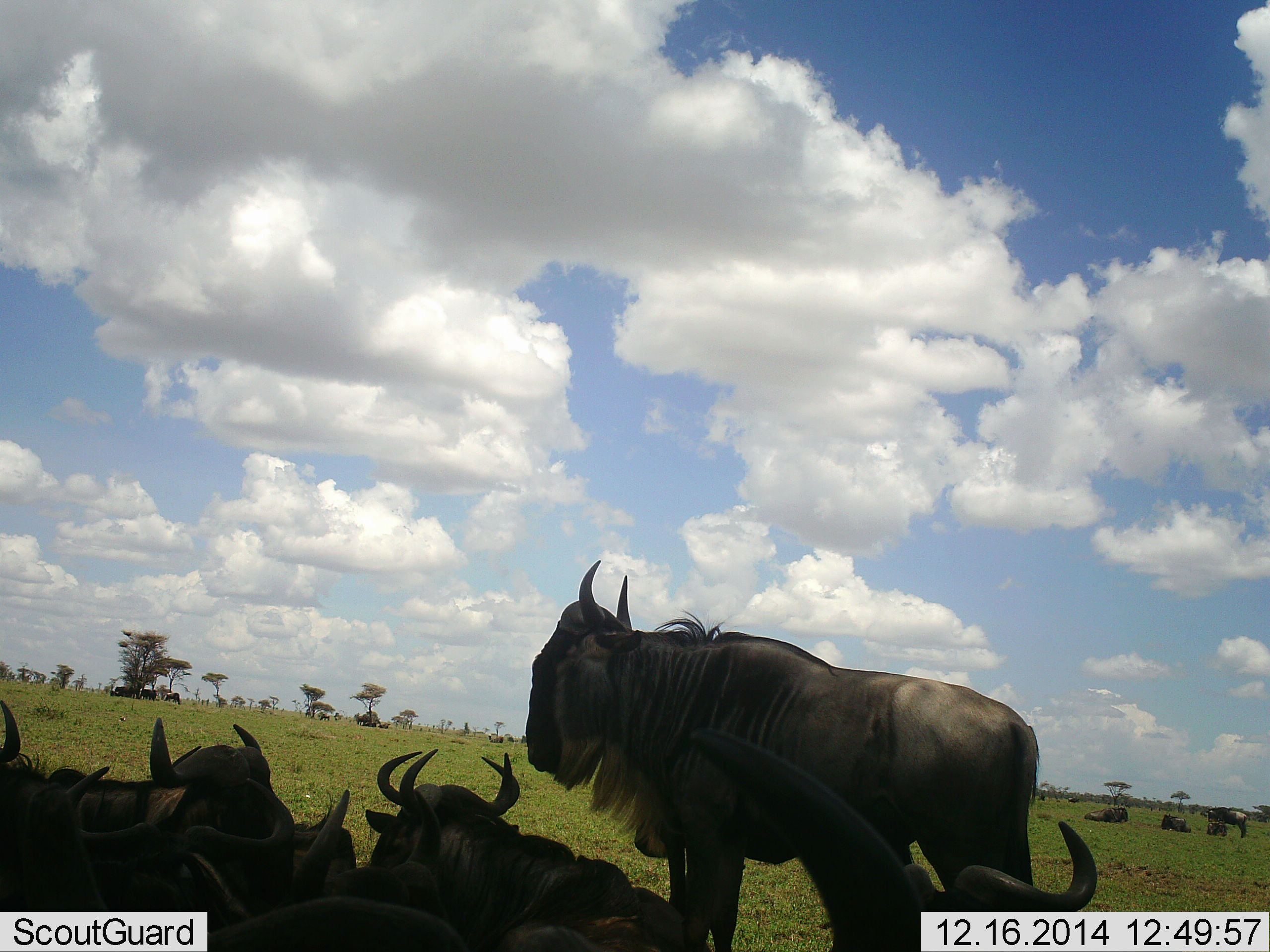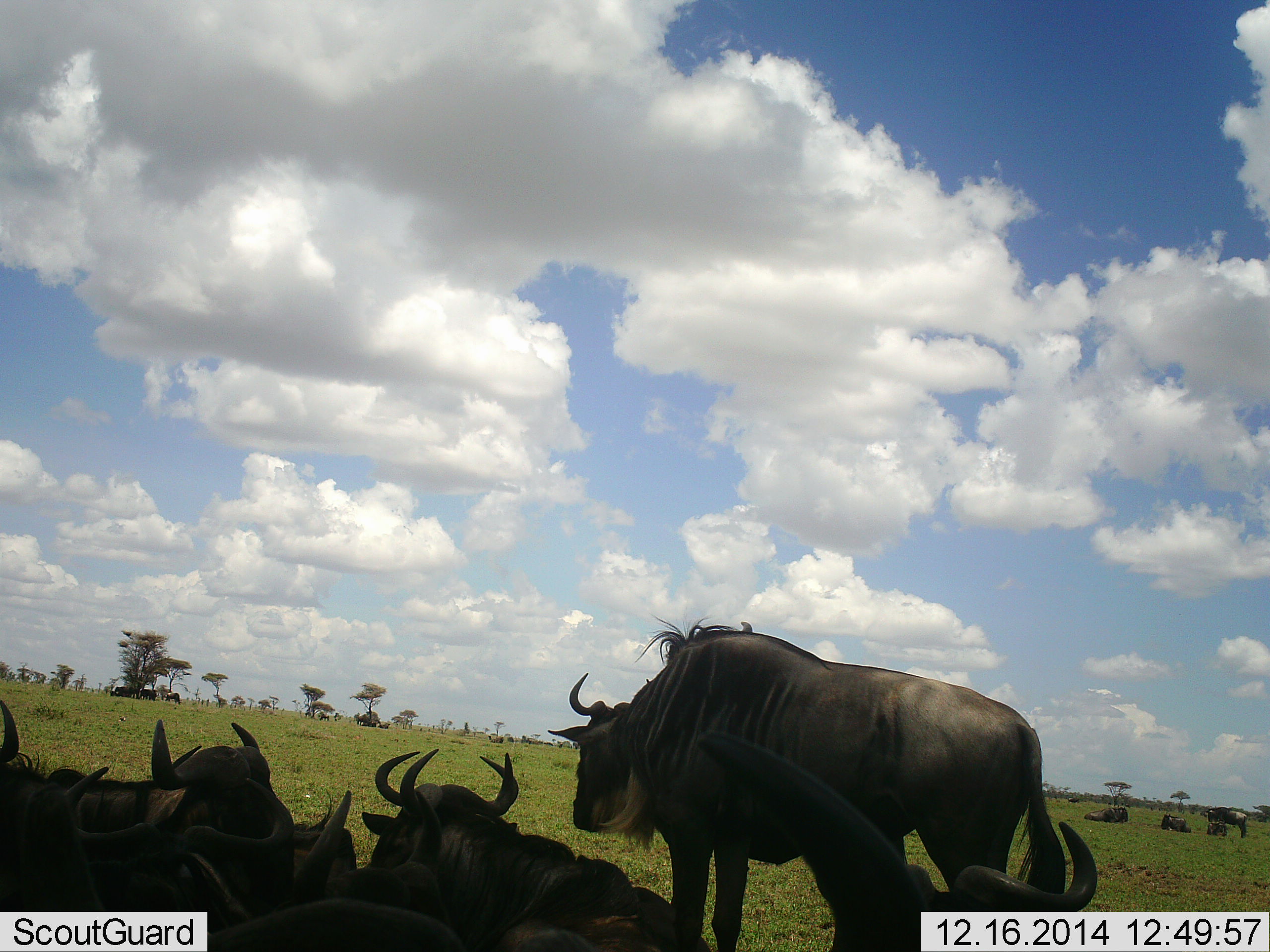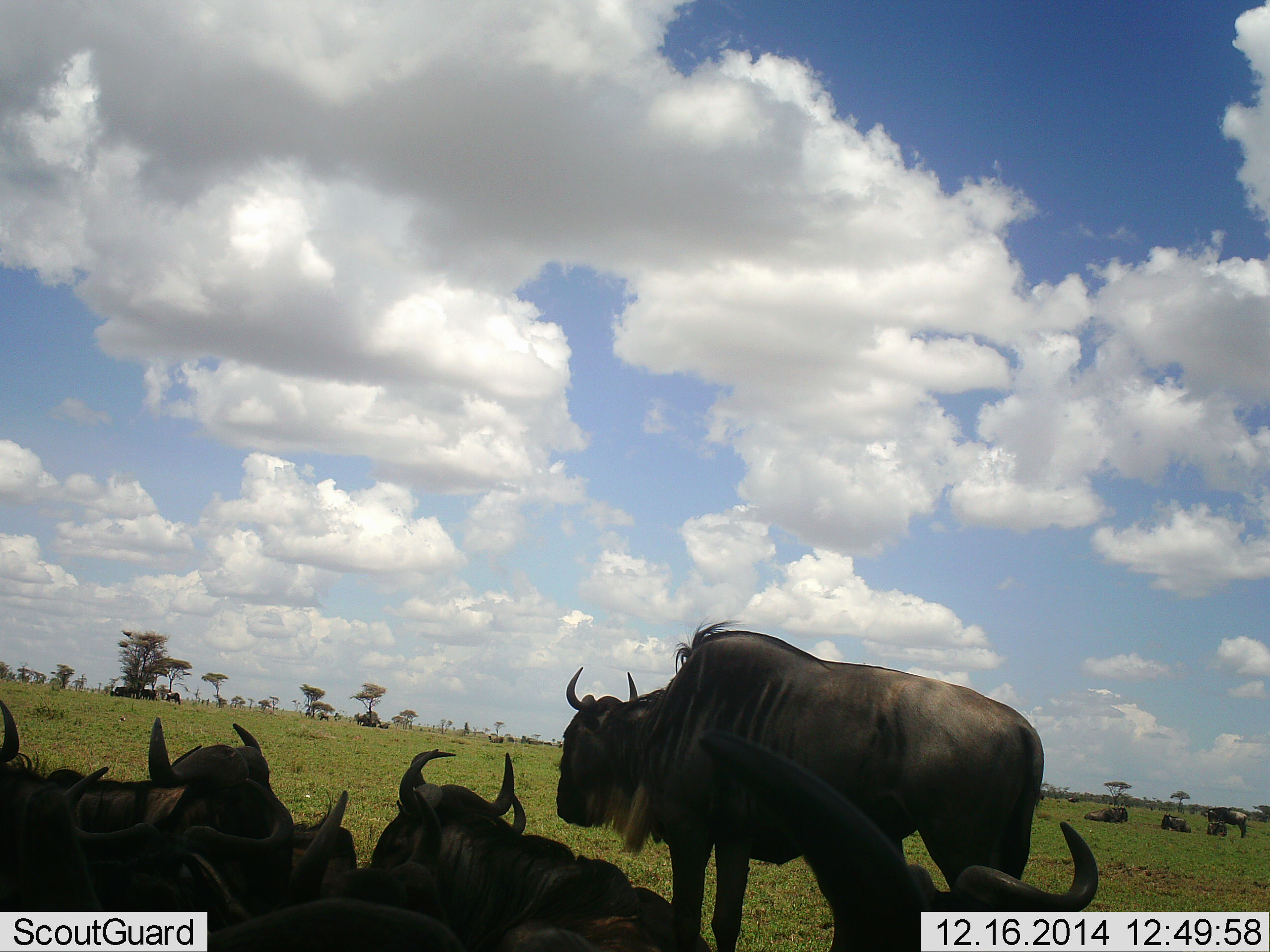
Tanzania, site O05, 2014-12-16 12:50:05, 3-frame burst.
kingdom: Animalia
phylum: Chordata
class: Mammalia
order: Artiodactyla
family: Bovidae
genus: Connochaetes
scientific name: Connochaetes taurinus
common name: blue wildebeest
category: wildebeest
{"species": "wildebeest (blue wildebeest) (Connochaetes taurinus)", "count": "11-50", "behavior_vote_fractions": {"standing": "60%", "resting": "100%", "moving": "10%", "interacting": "10%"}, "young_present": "10%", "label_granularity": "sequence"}